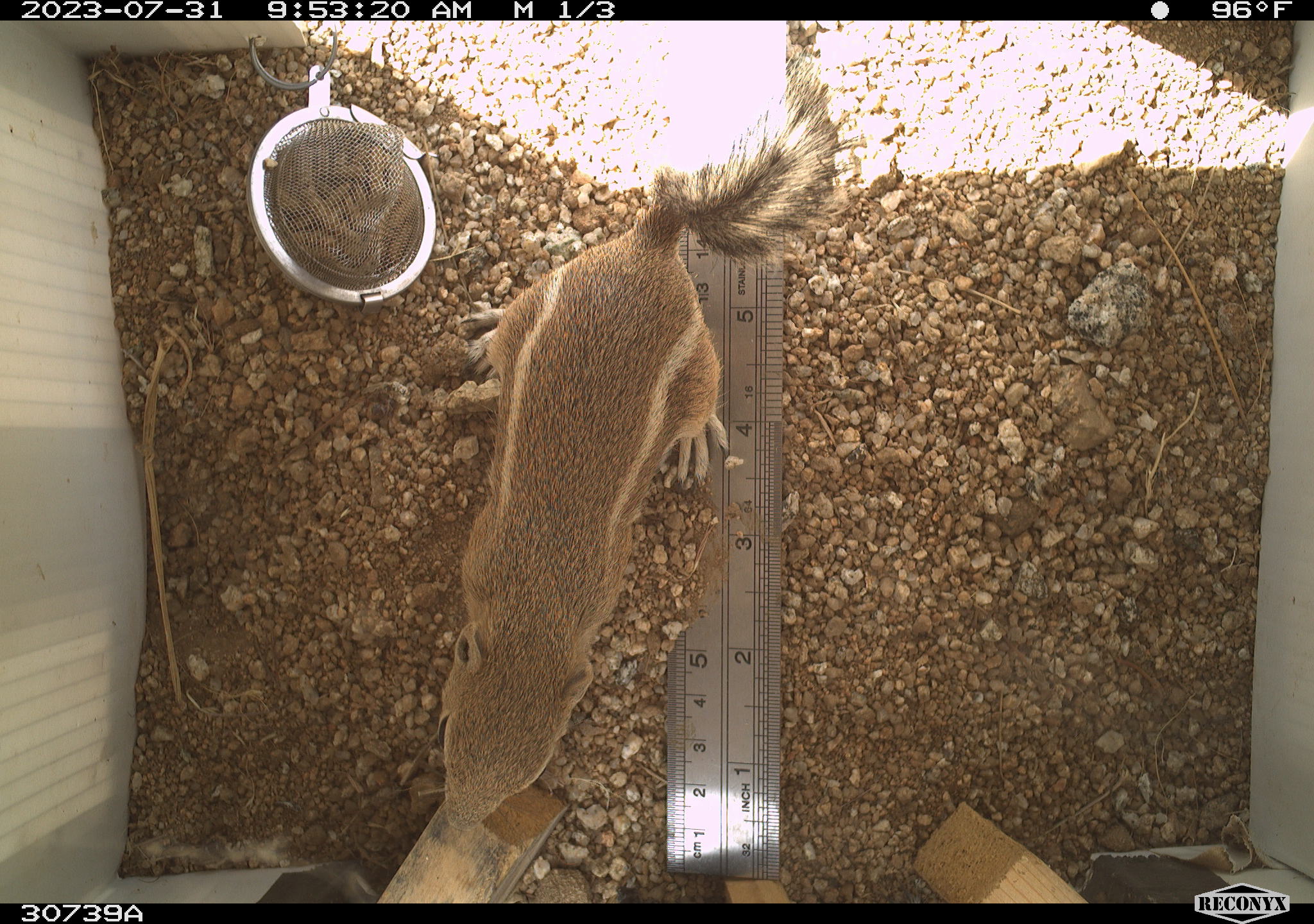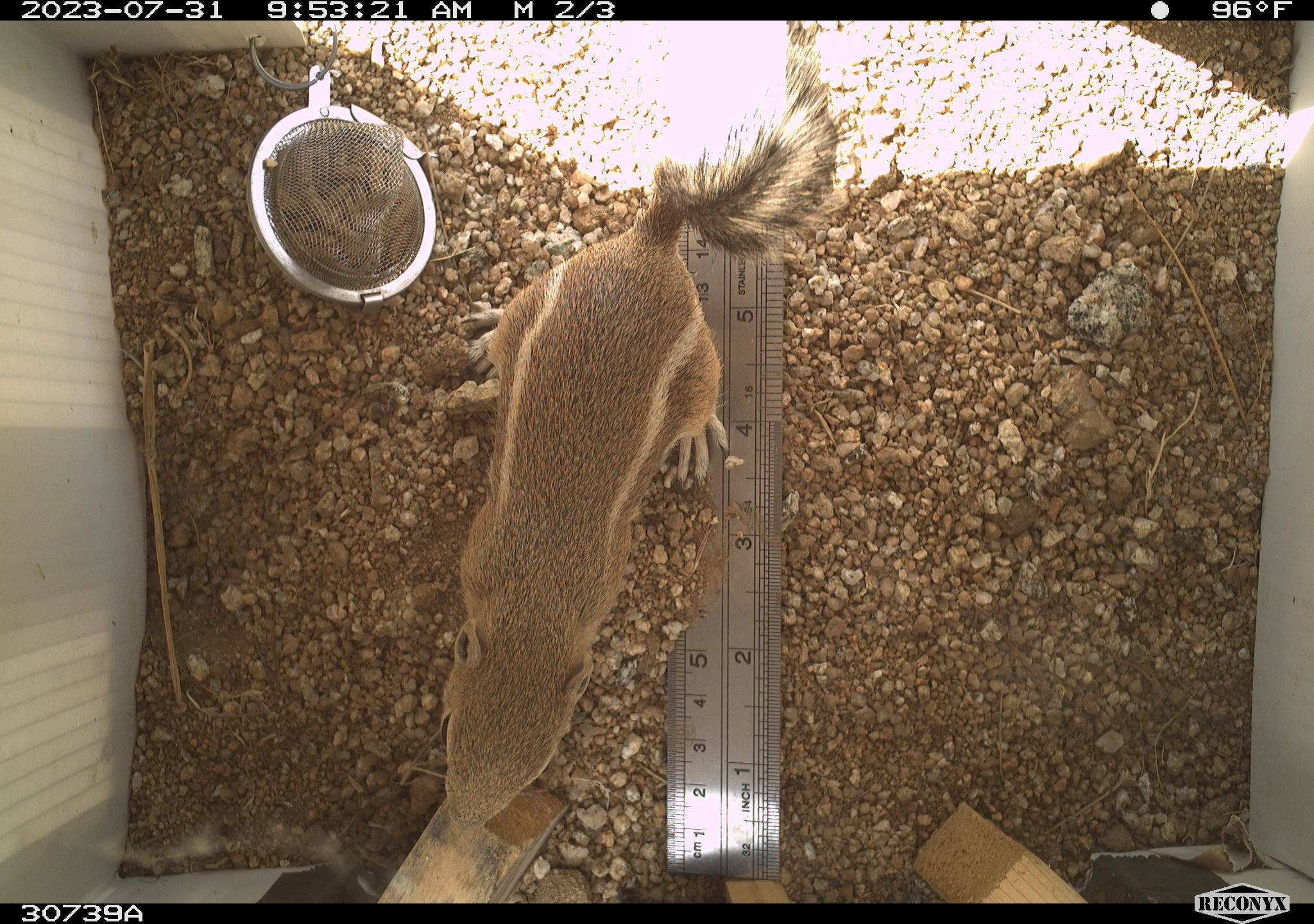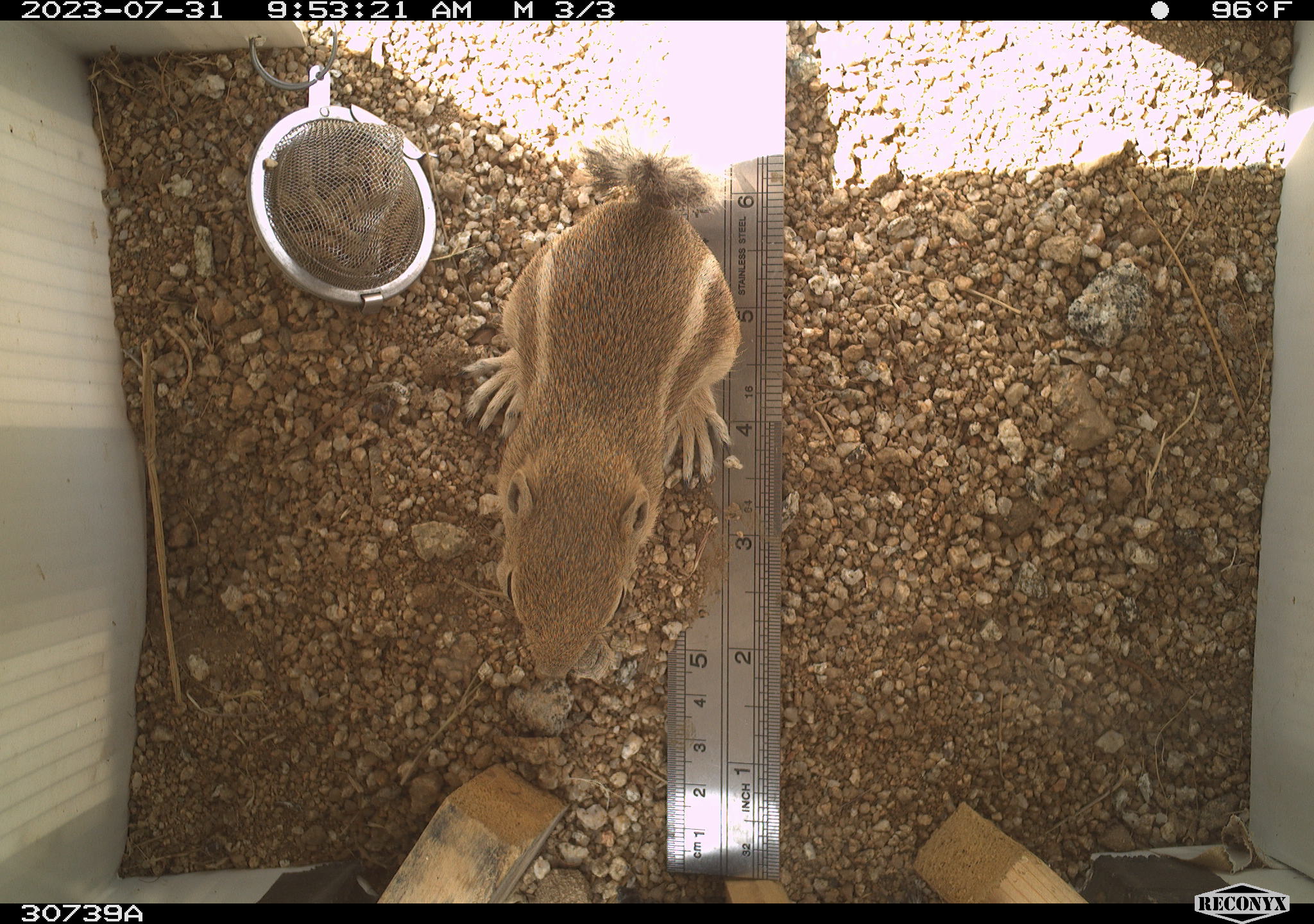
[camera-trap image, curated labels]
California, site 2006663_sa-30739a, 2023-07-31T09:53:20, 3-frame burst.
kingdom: Animalia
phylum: Chordata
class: Mammalia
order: Rodentia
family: Sciuridae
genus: Ammospermophilus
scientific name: Ammospermophilus leucurus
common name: white-tailed antelope squirrel